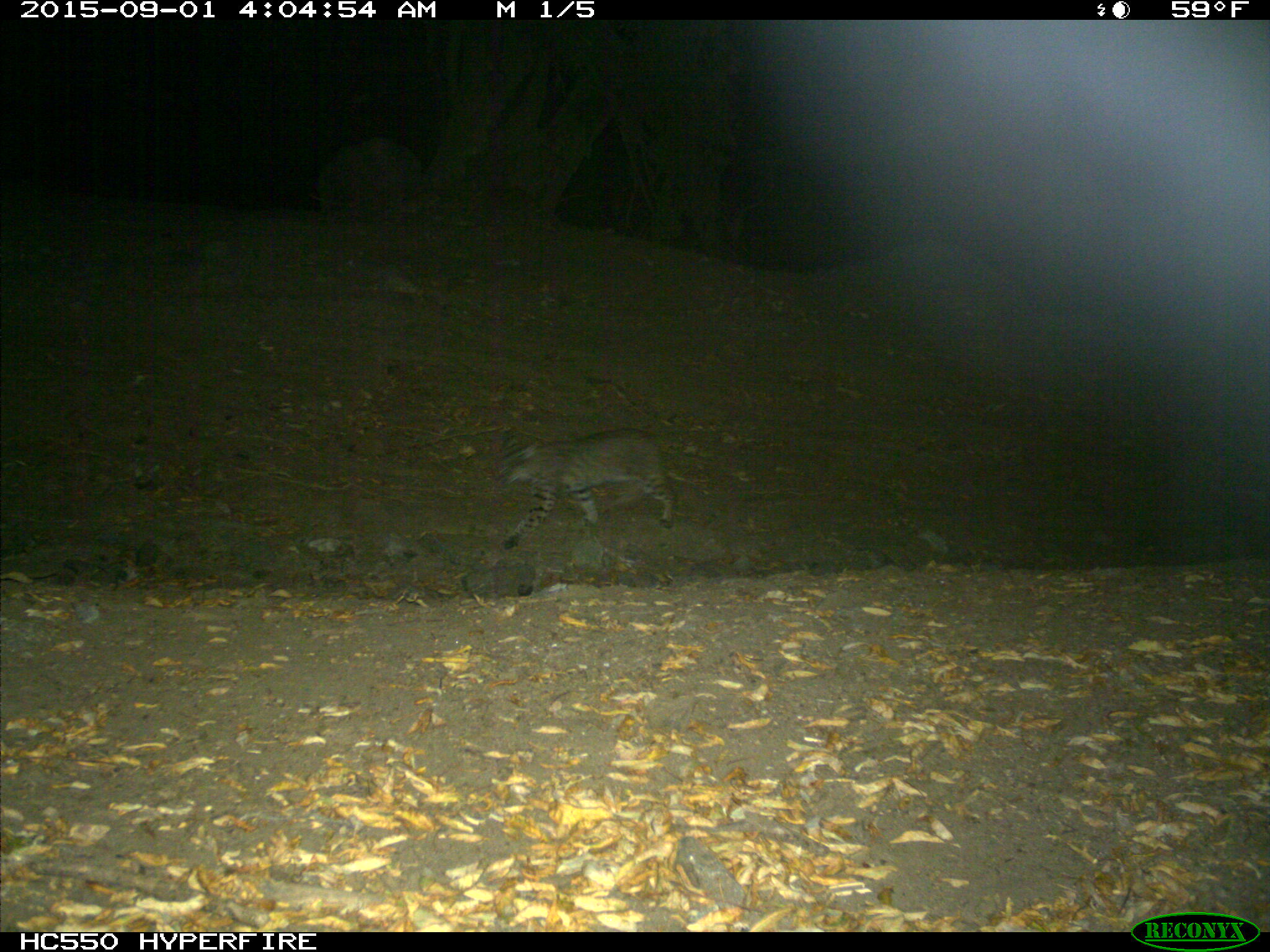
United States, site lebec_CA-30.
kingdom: Animalia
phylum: Chordata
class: Mammalia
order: Carnivora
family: Felidae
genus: Lynx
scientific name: Lynx rufus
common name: bobcat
Lynx rufus (bobcat).